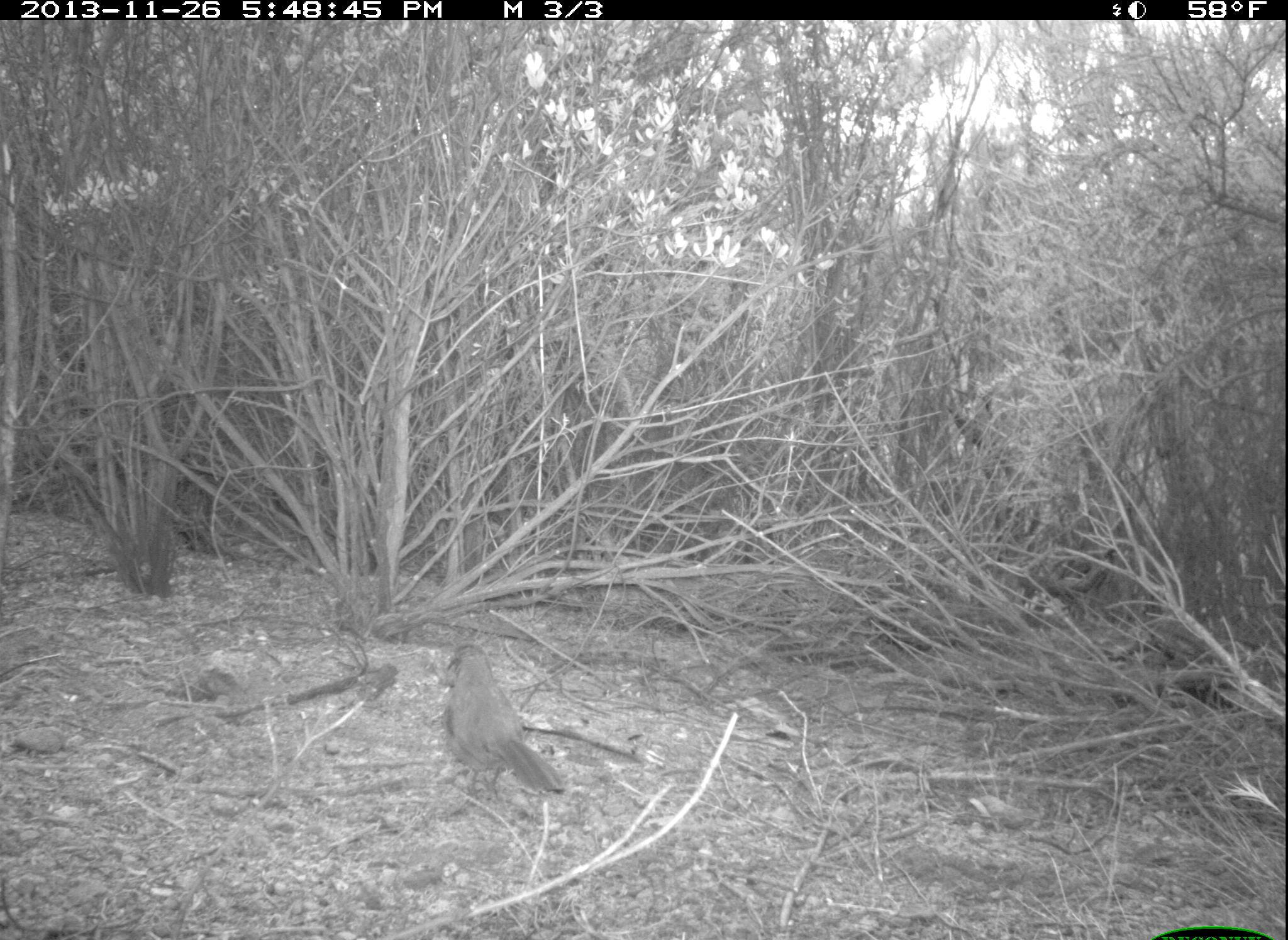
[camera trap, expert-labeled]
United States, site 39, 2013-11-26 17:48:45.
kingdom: Animalia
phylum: Chordata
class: Aves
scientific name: Aves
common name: bird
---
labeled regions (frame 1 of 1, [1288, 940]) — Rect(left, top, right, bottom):
bird: Rect(443, 643, 563, 803)